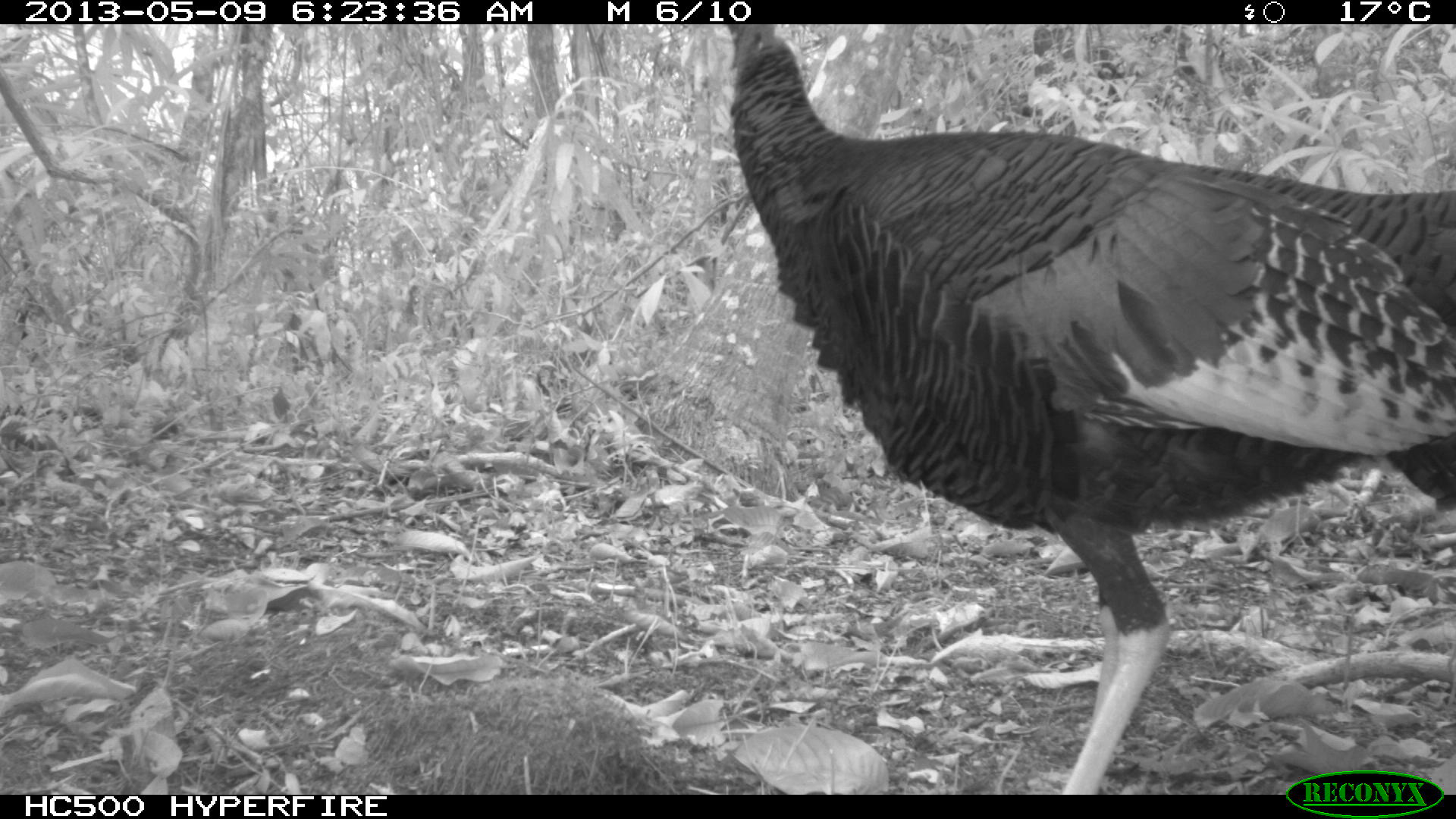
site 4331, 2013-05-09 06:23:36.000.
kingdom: Animalia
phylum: Chordata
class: Aves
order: Galliformes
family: Phasianidae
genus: Meleagris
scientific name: Meleagris ocellata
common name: ocellated turkey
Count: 1.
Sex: male.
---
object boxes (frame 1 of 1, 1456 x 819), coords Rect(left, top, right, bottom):
meleagris ocellata: Rect(722, 24, 1456, 795)